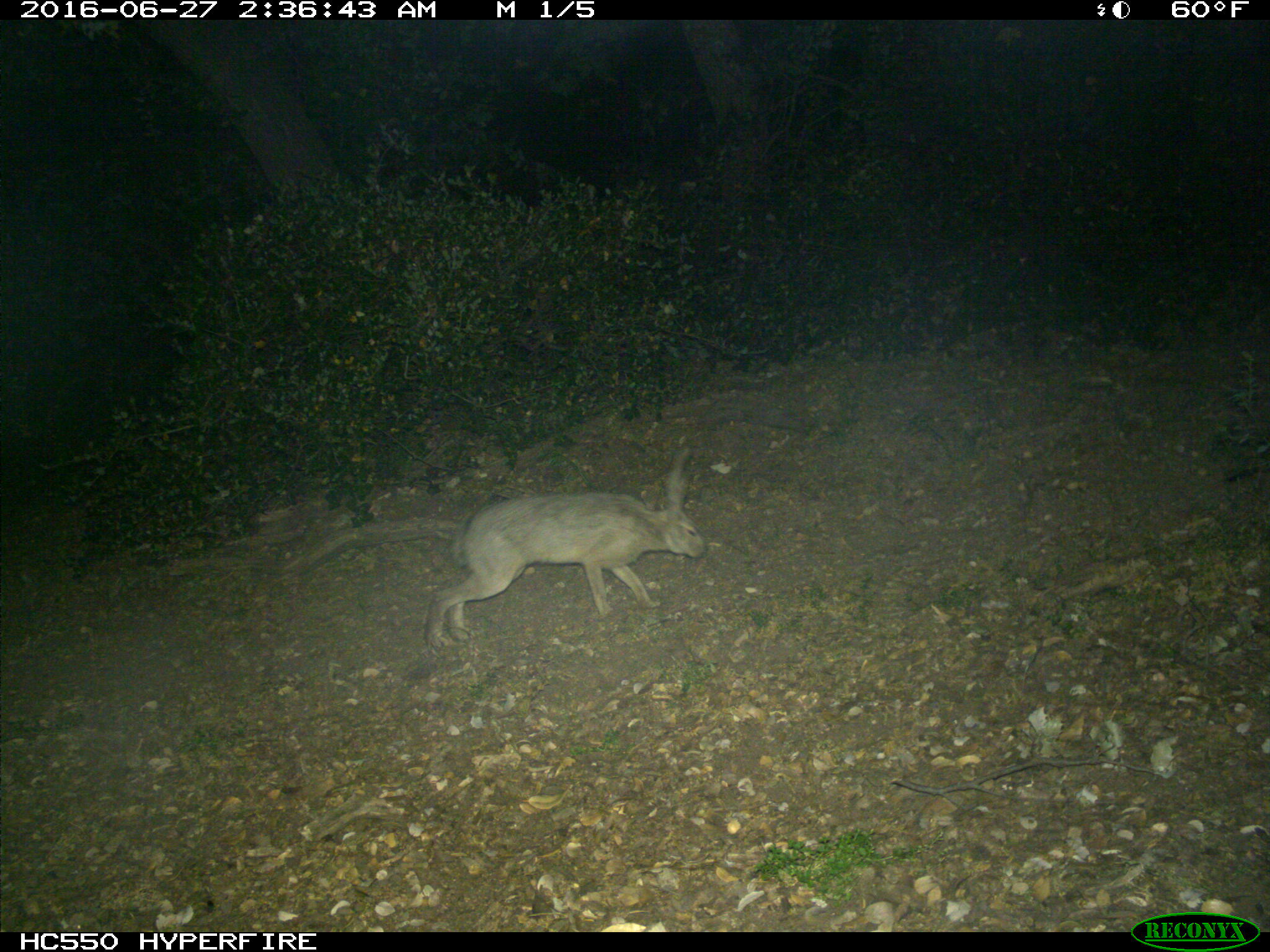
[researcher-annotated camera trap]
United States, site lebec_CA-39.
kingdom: Animalia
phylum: Chordata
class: Mammalia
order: Lagomorpha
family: Leporidae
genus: Lepus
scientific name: Lepus californicus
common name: black-tailed jackrabbit